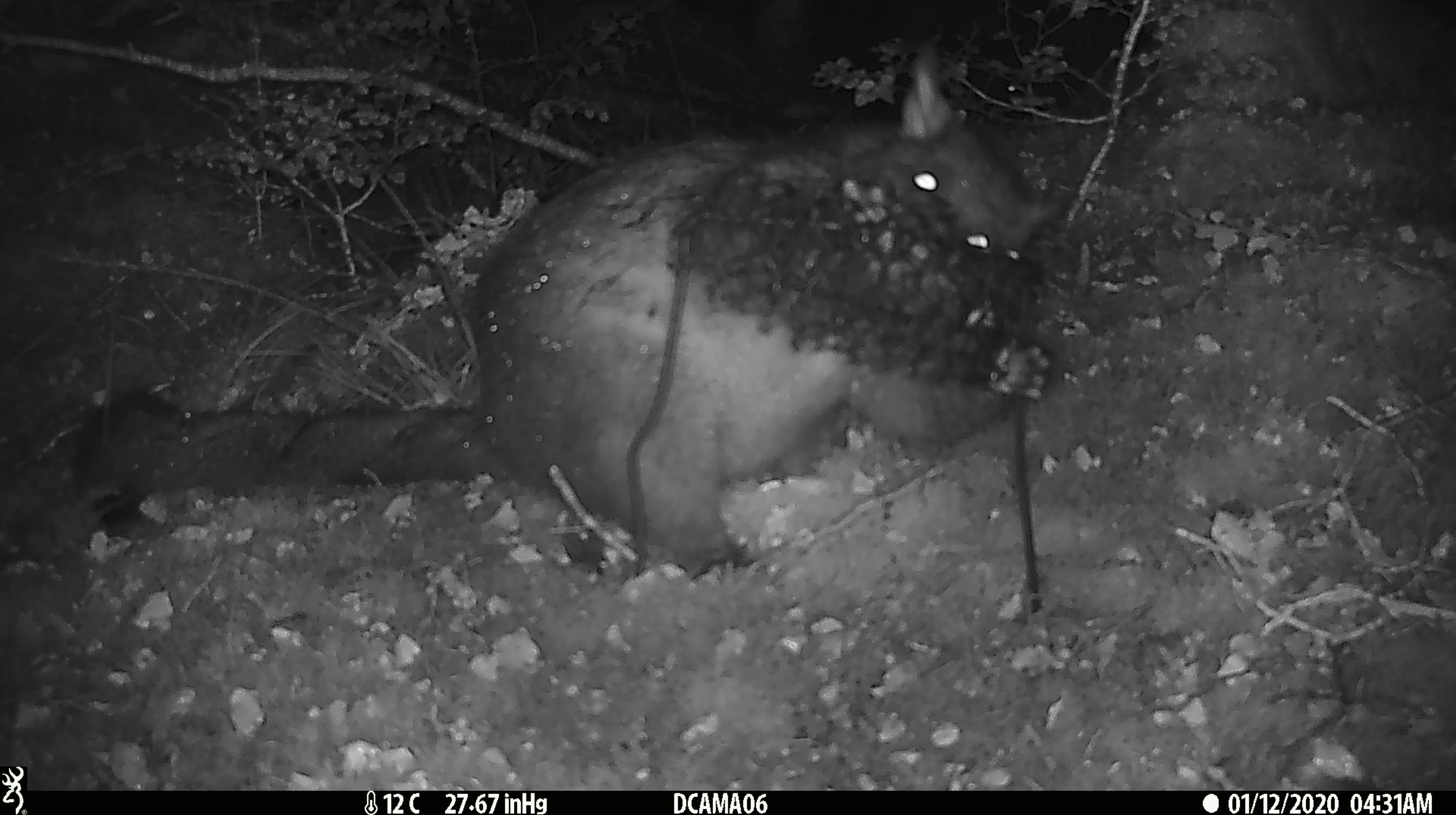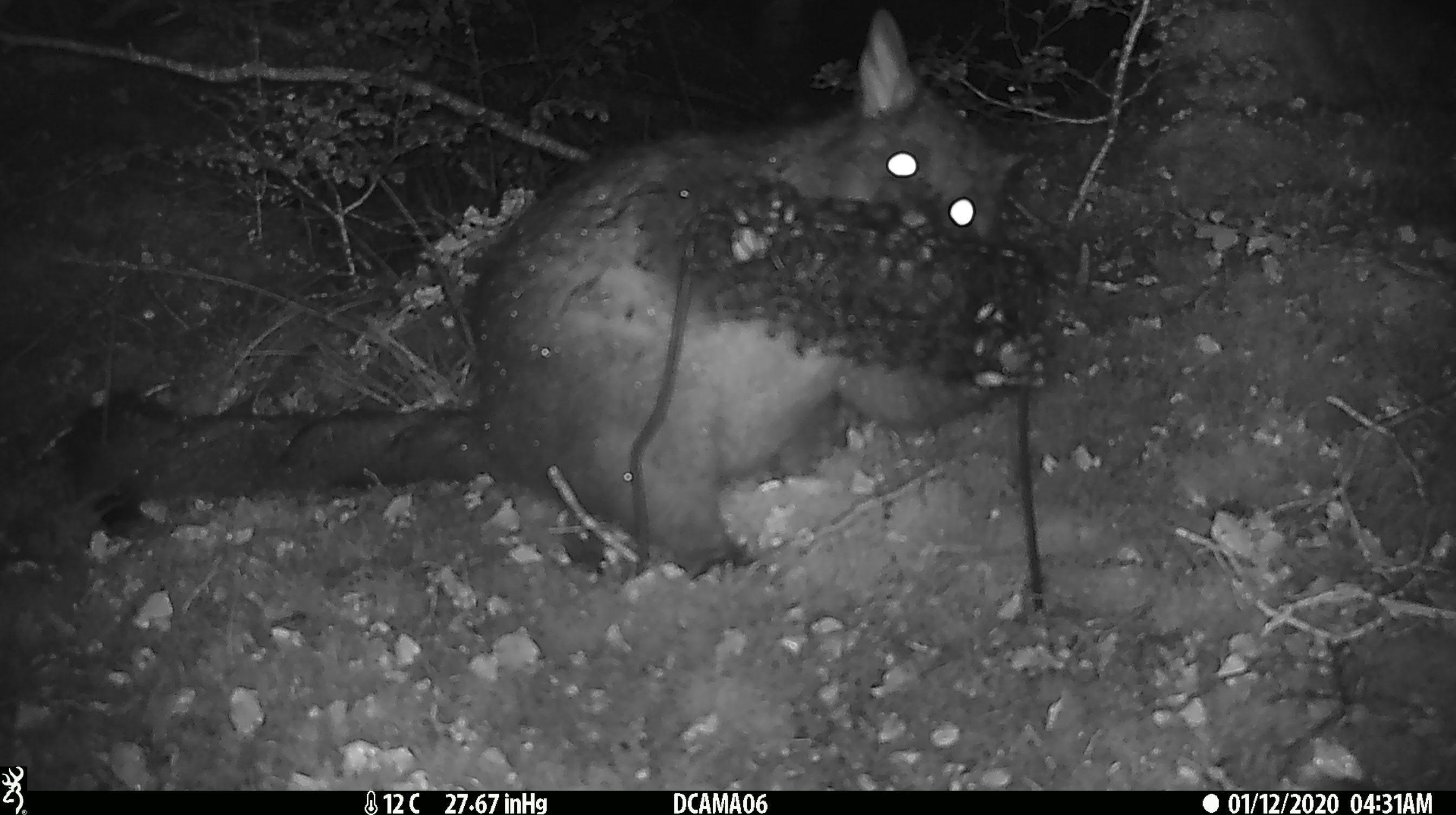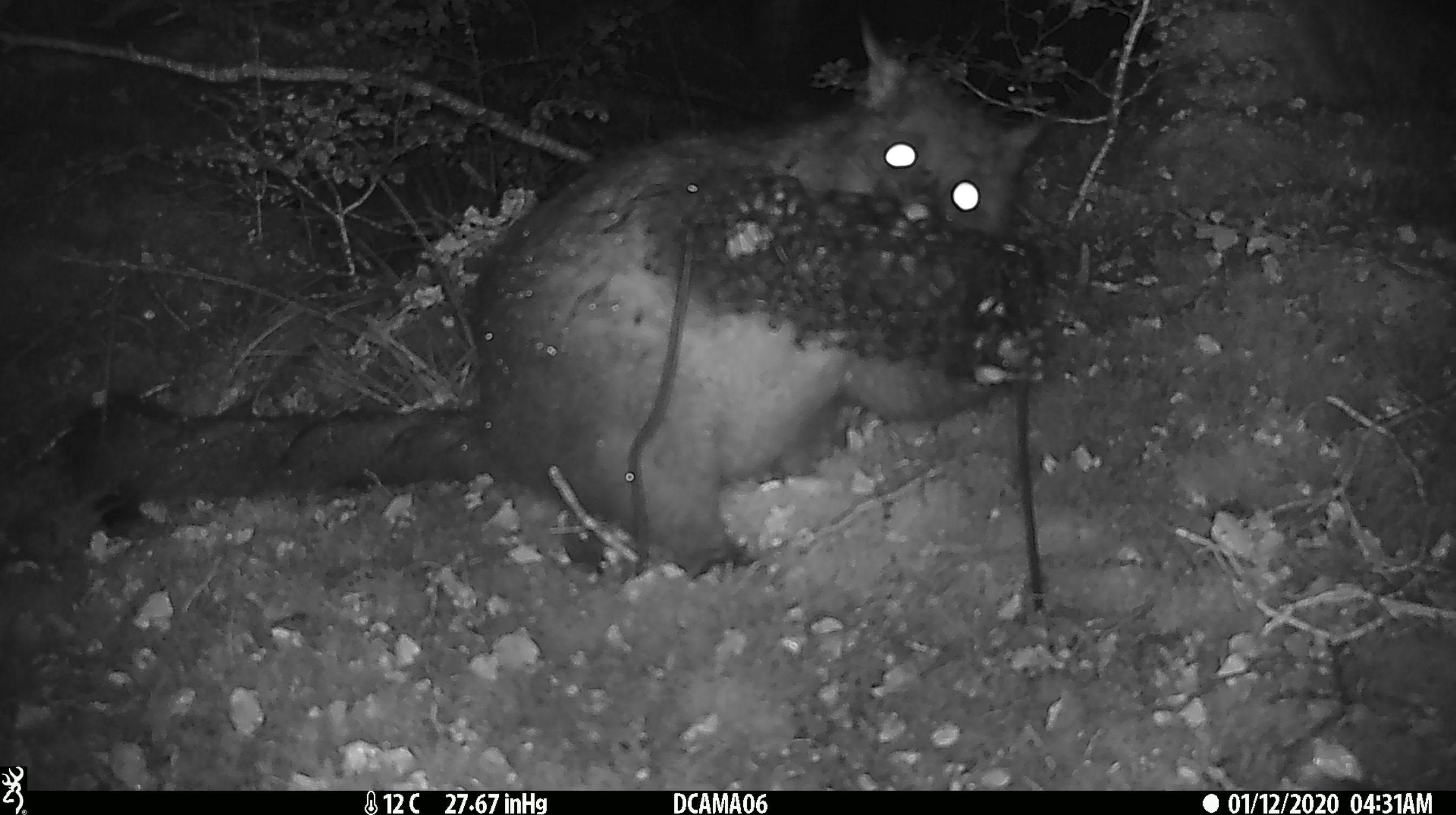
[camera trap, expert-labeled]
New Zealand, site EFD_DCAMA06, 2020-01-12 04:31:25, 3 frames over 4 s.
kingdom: Animalia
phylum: Chordata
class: Mammalia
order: Diprotodontia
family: Phalangeridae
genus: Trichosurus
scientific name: Trichosurus vulpecula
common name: common brushtail possum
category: possum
Possum (common brushtail possum) (Trichosurus vulpecula).